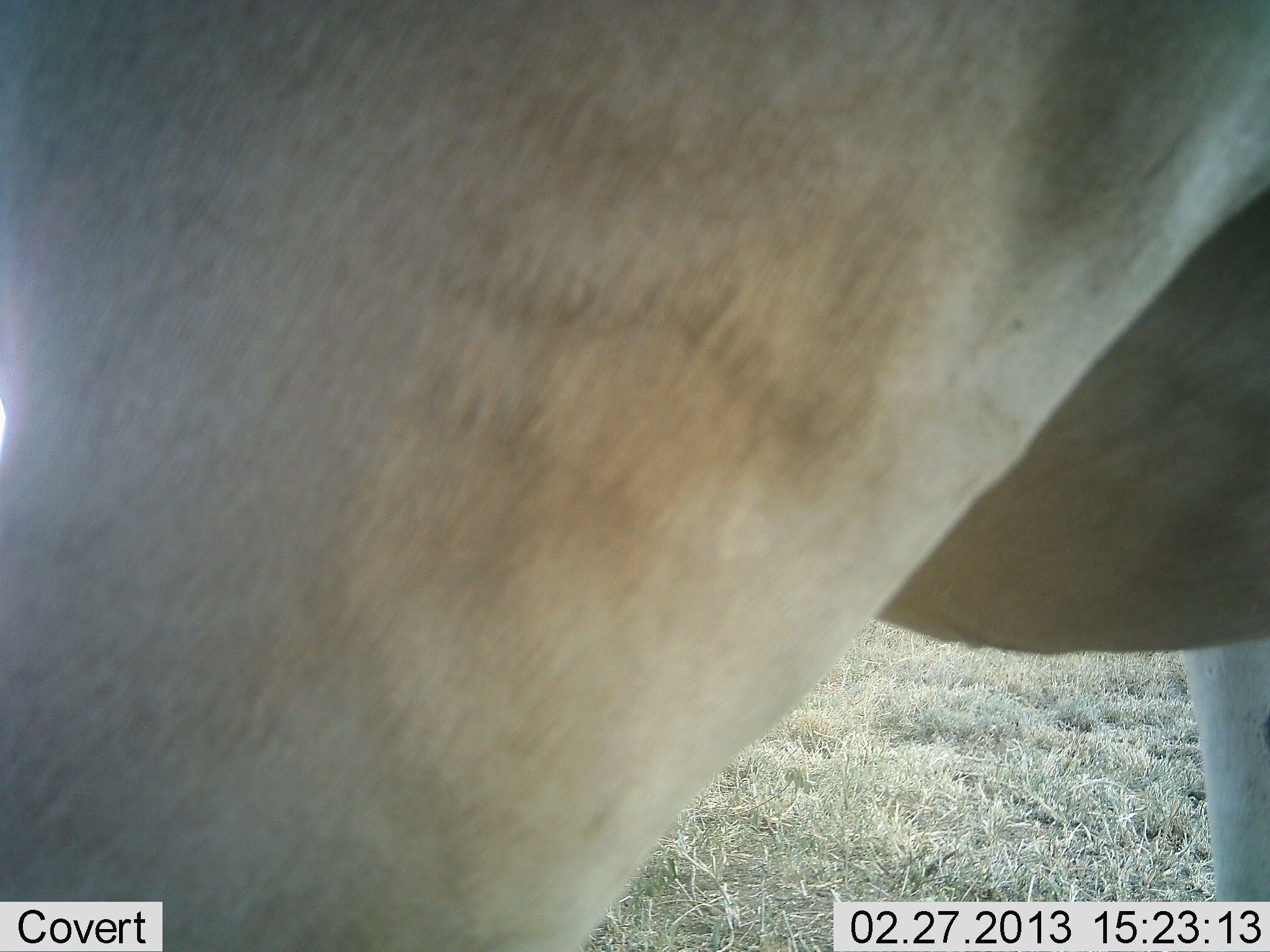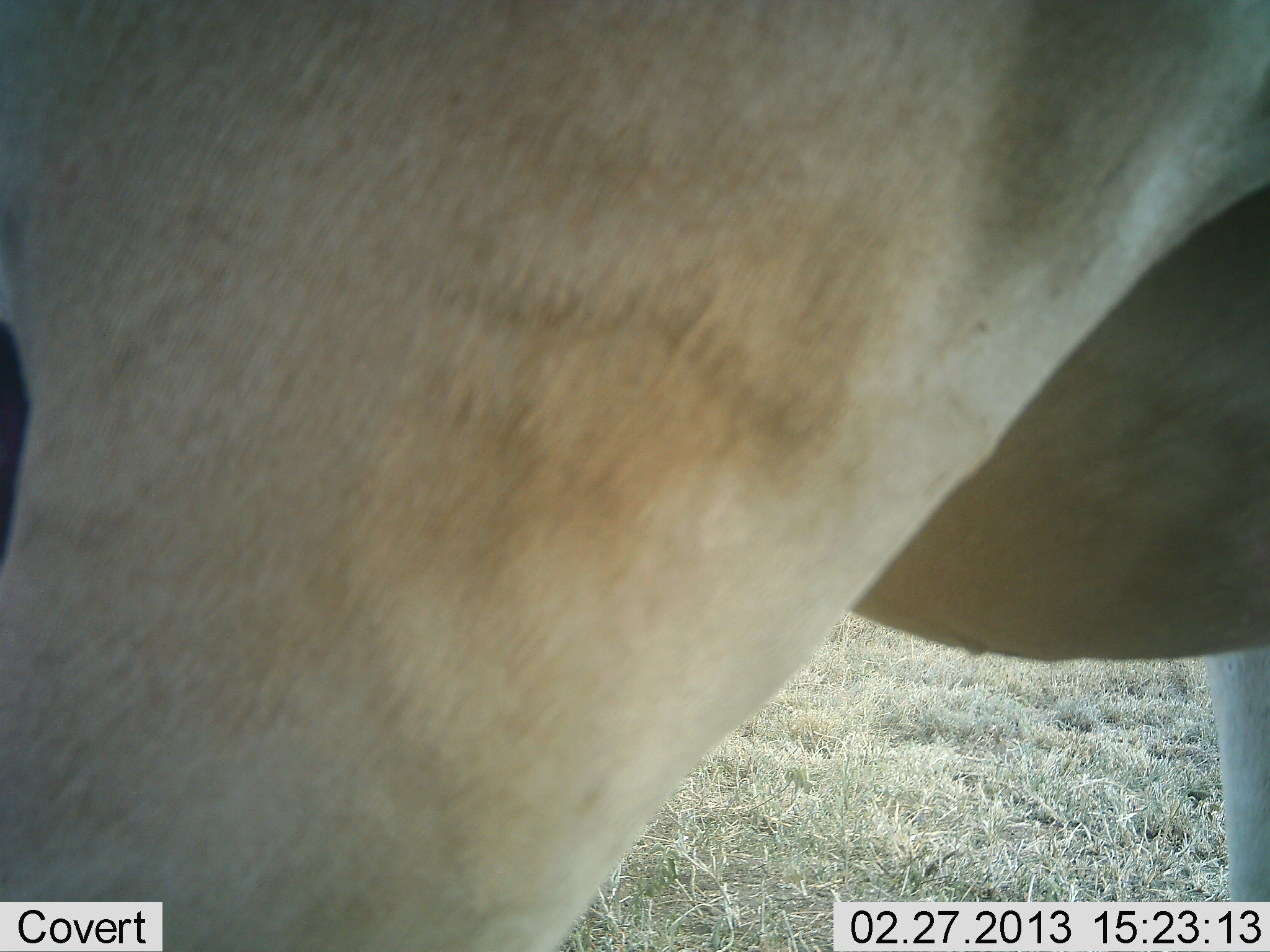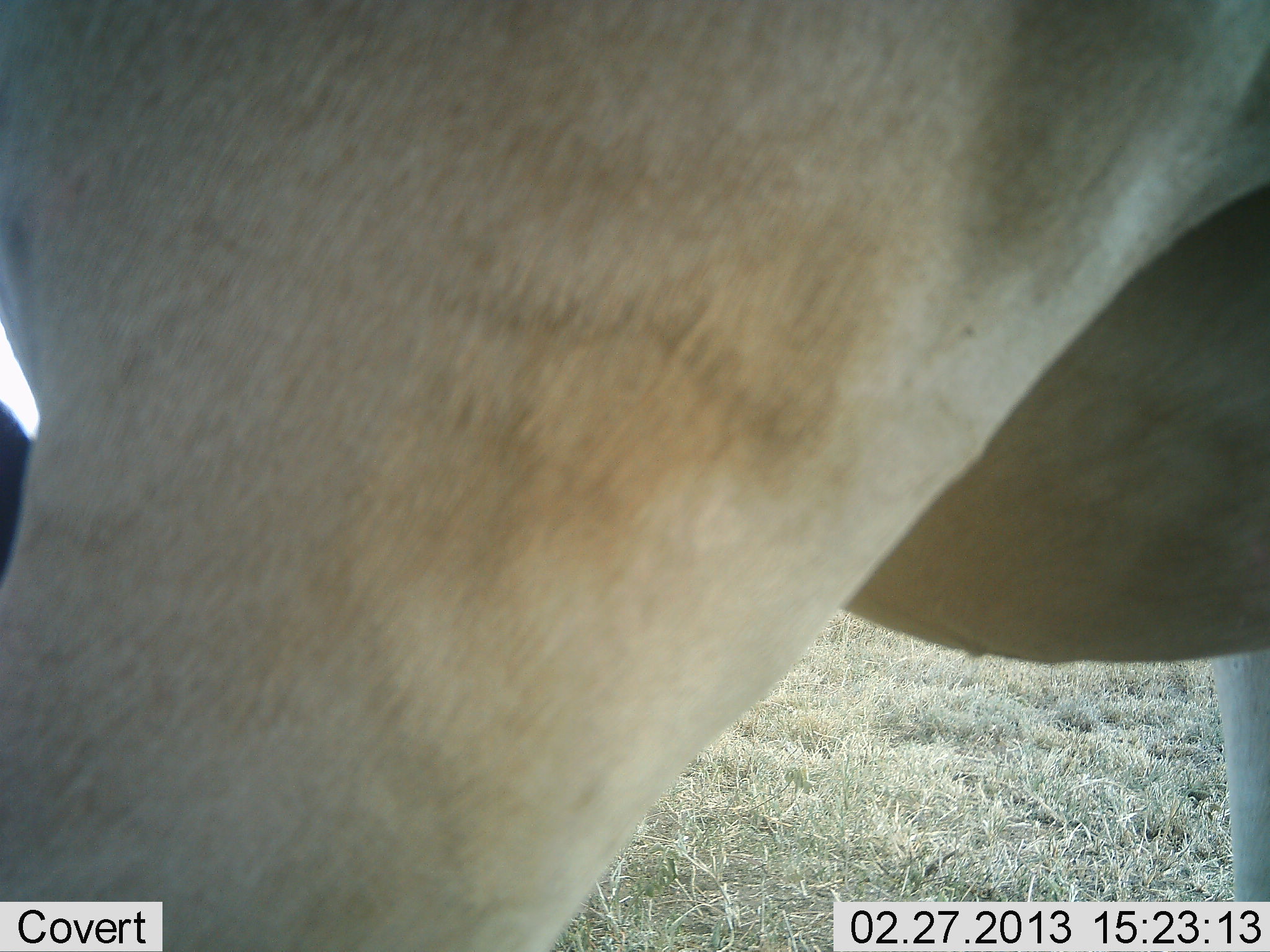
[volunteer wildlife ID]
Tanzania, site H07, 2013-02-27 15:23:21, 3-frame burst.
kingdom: Animalia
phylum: Chordata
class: Mammalia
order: Artiodactyla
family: Bovidae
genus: Alcelaphus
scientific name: Alcelaphus buselaphus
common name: hartebeest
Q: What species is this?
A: Hartebeest (Alcelaphus buselaphus).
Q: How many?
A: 1.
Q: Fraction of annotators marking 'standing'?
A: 100%.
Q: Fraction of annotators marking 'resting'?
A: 0%.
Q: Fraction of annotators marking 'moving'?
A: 0%.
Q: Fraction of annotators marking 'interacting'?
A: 0%.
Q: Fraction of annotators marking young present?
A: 0%.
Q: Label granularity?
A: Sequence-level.